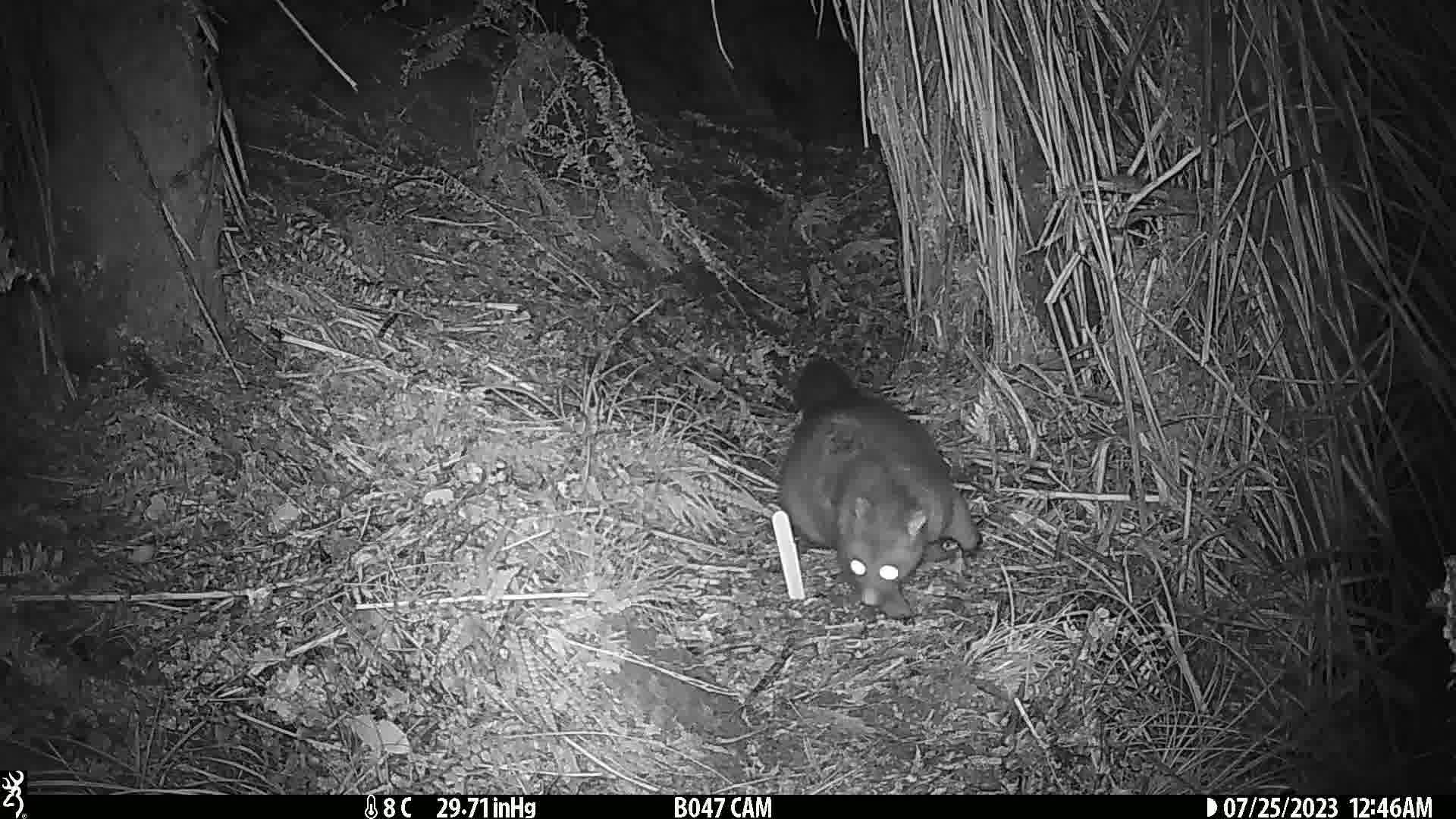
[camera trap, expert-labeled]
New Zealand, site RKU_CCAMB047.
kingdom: Animalia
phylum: Chordata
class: Mammalia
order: Diprotodontia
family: Phalangeridae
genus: Trichosurus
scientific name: Trichosurus vulpecula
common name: common brushtail possum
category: possum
Possum (common brushtail possum) (Trichosurus vulpecula).